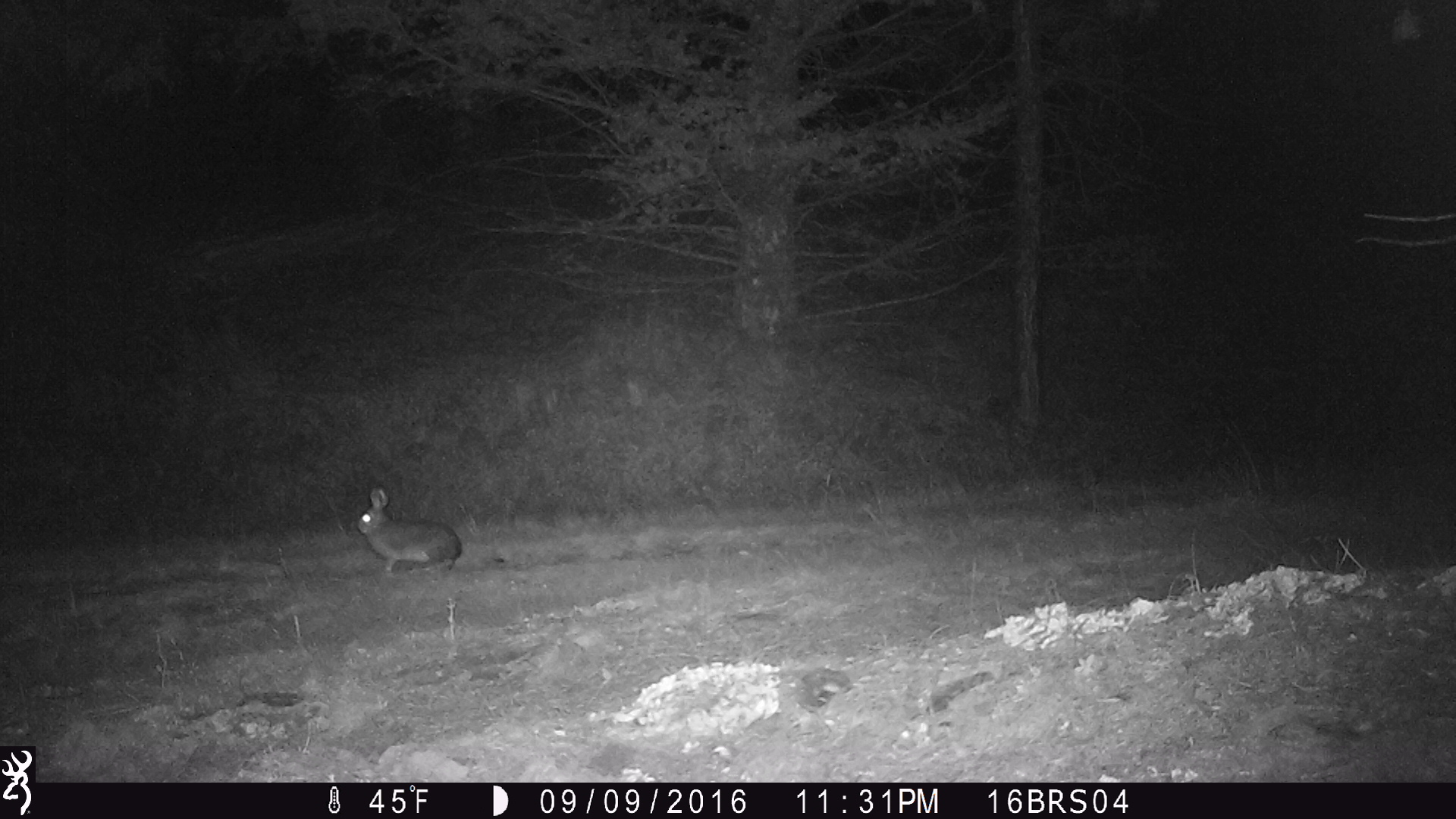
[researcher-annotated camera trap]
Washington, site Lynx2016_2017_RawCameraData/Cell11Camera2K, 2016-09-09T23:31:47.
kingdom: Animalia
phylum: Chordata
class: Mammalia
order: Lagomorpha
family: Leporidae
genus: Lepus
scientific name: Lepus americanus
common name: snowshoe hare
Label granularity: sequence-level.